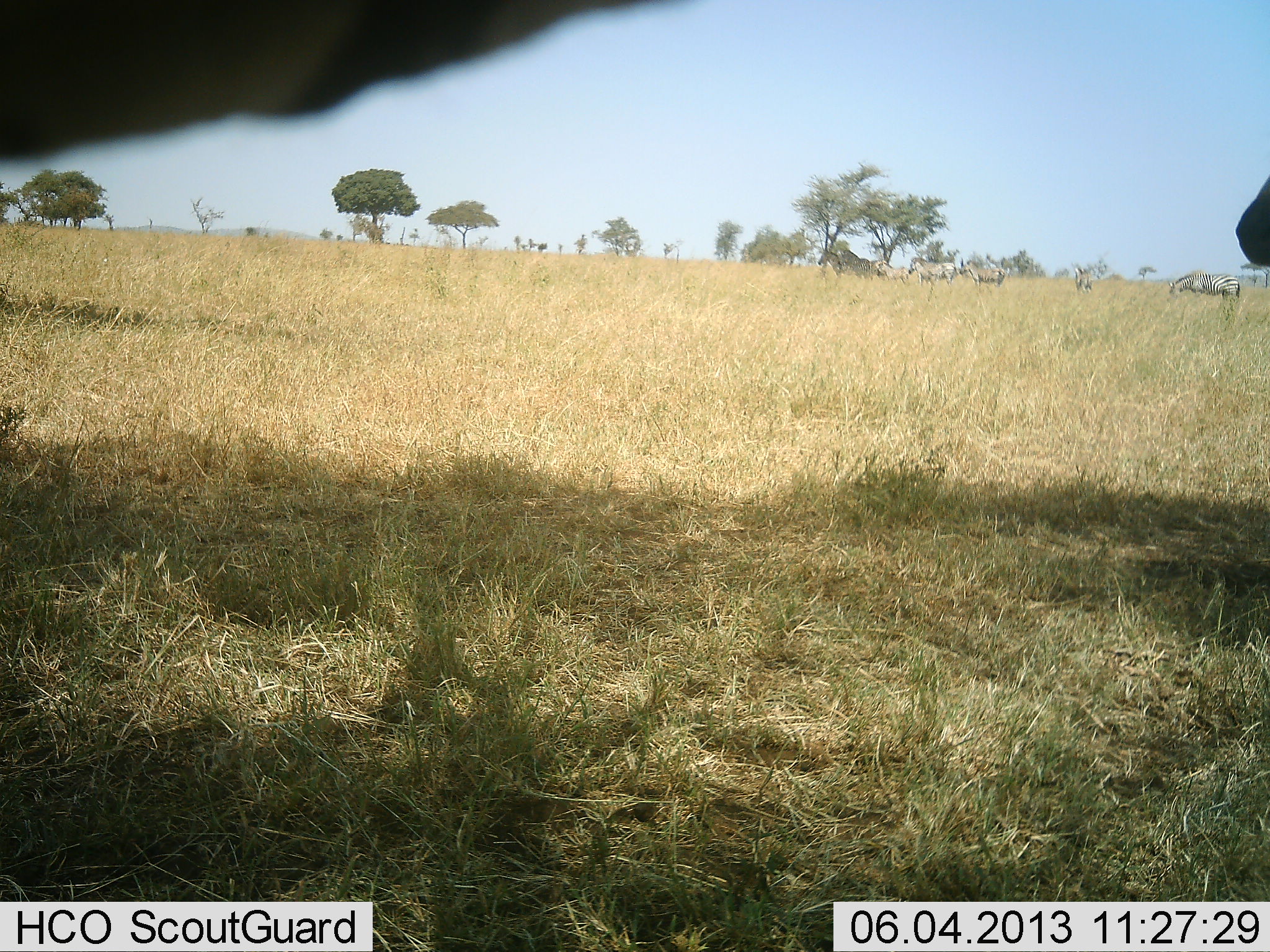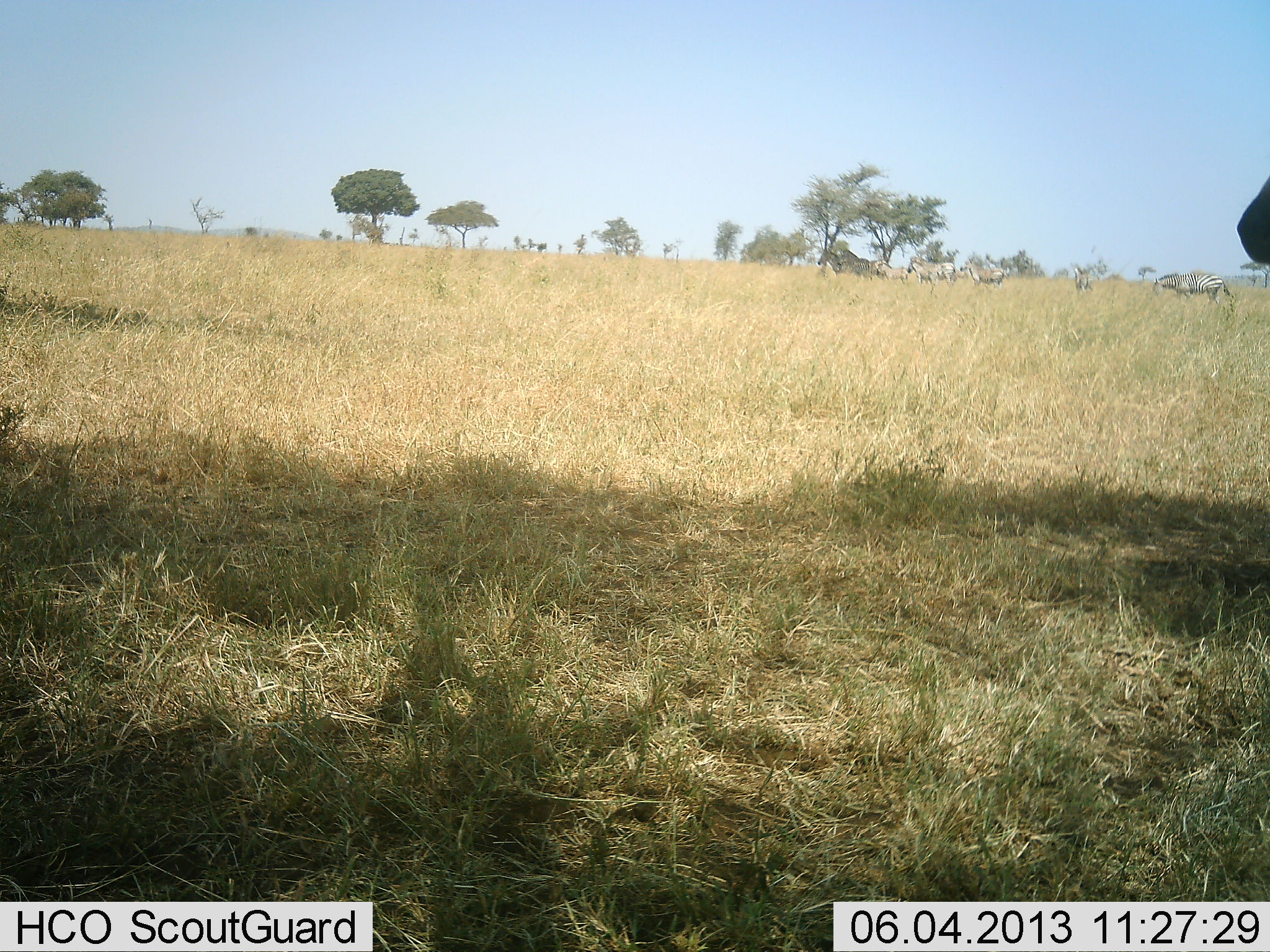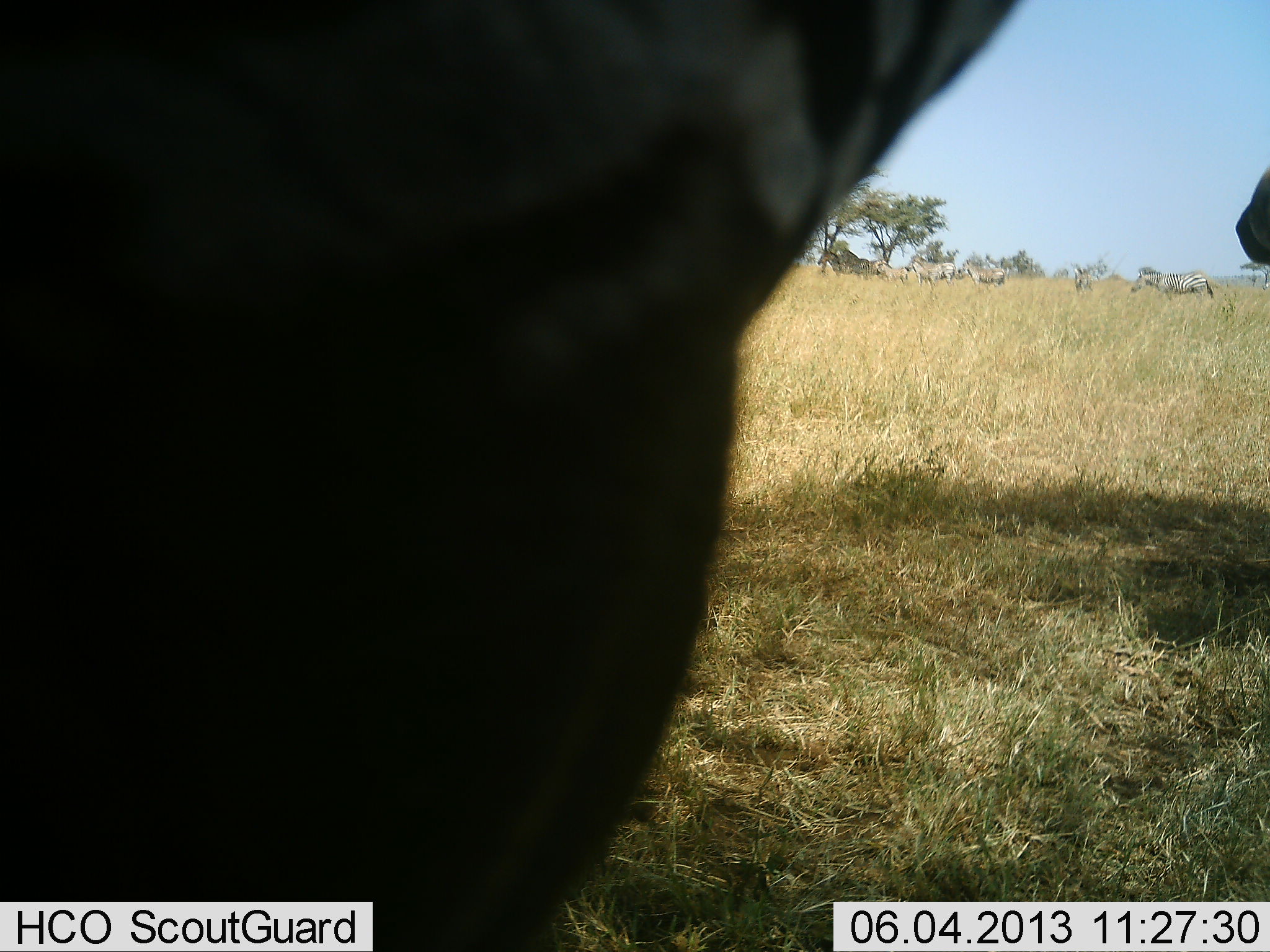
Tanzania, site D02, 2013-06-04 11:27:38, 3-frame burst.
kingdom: Animalia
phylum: Chordata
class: Mammalia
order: Perissodactyla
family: Equidae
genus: Equus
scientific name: Equus quagga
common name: plains zebra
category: zebra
Zebra (plains zebra) (Equus quagga), count 9. Behavior (volunteer vote fractions): standing 90%, resting 0%, moving 50%, interacting 0%. Young present (vote fraction): 0%. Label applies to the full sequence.